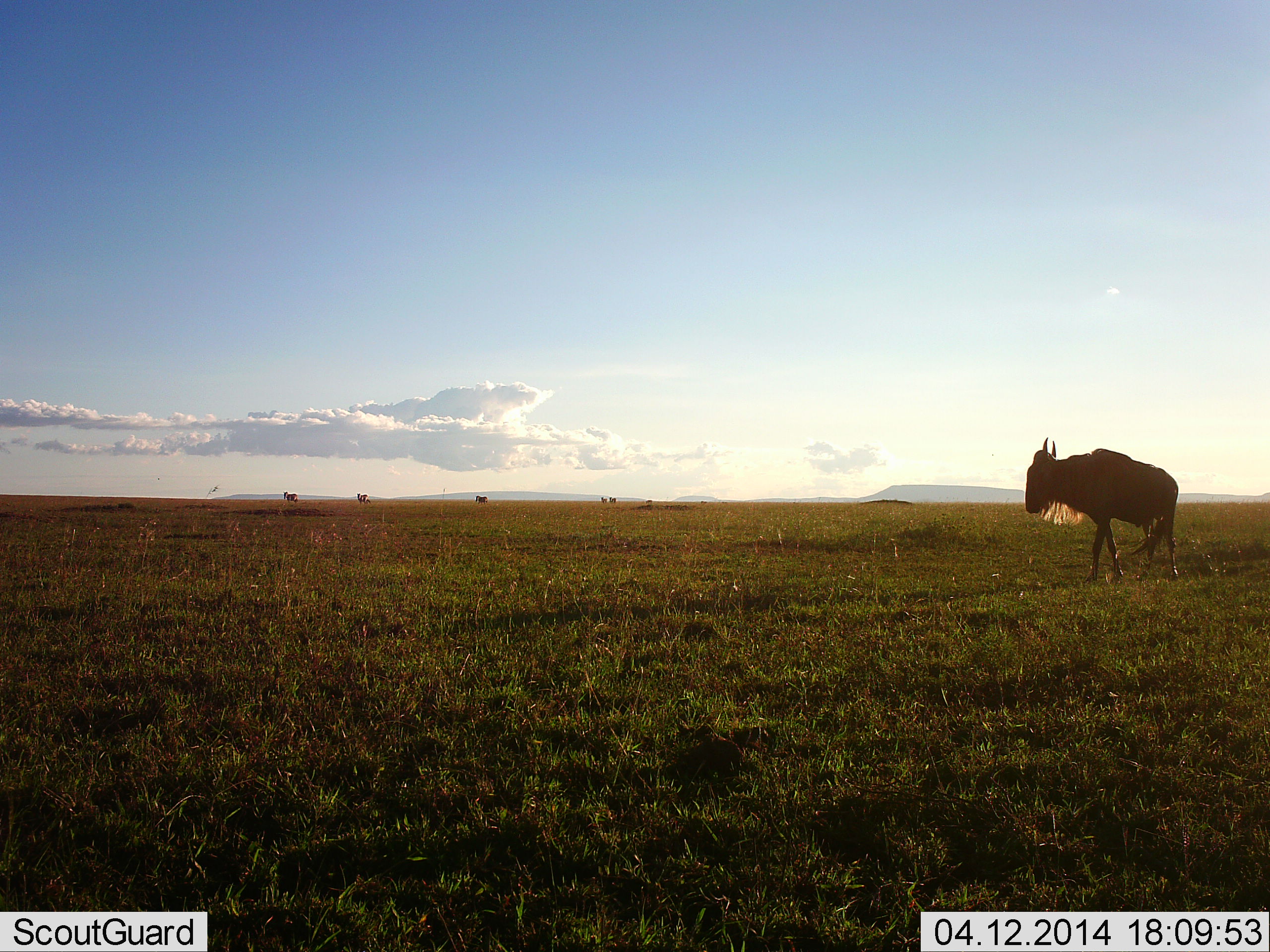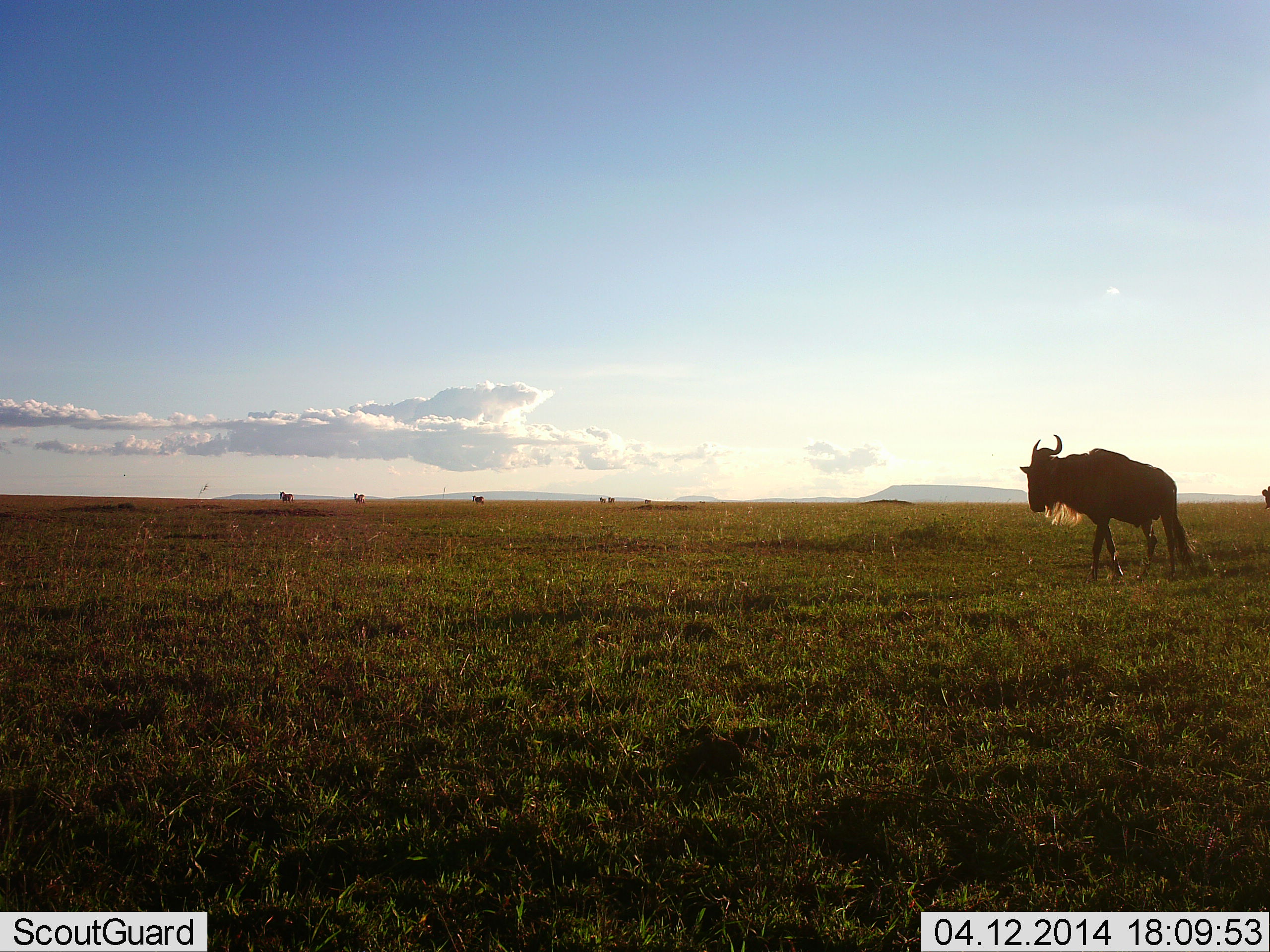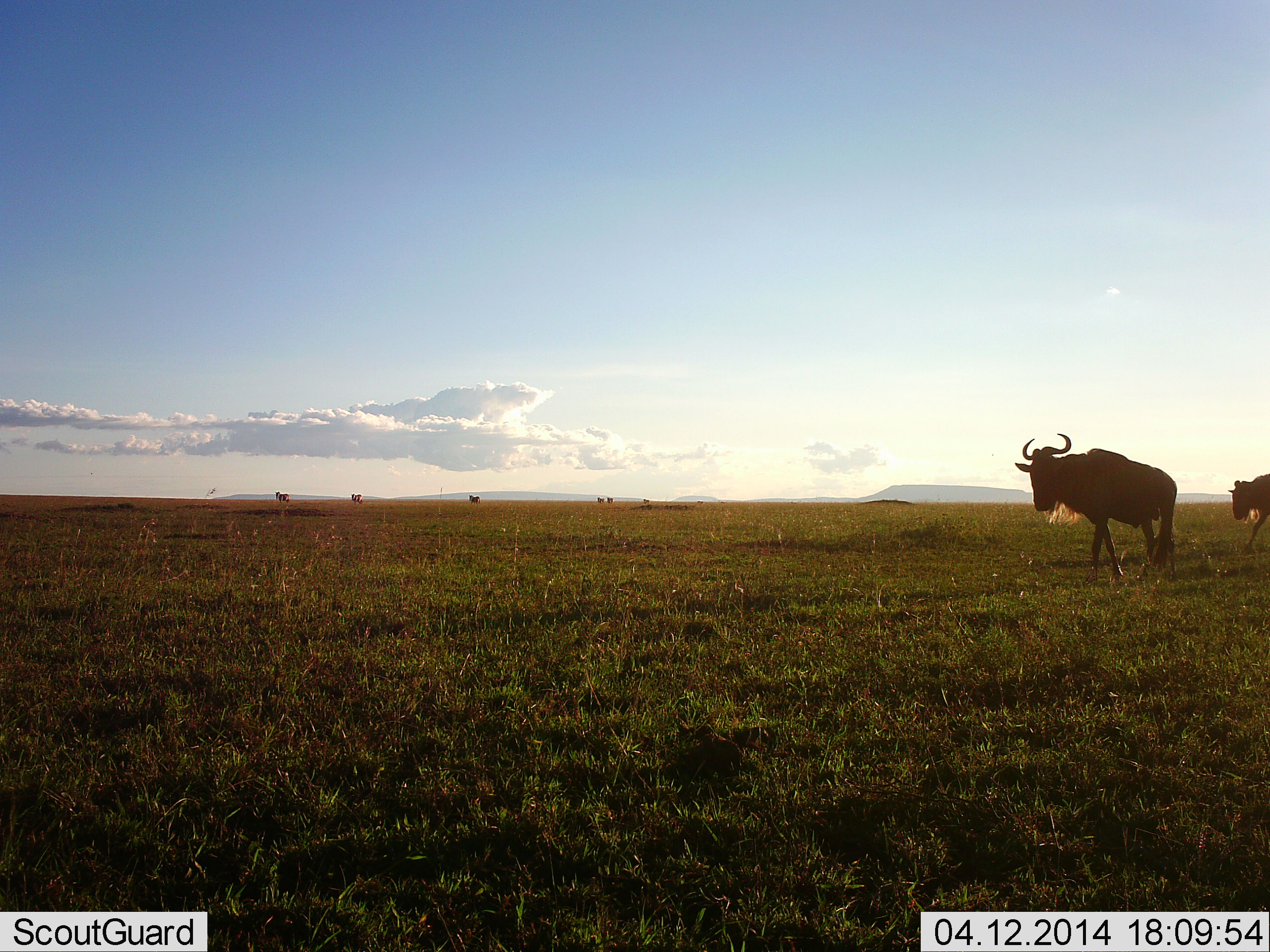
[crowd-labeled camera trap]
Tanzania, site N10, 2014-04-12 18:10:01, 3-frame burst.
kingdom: Animalia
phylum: Chordata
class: Mammalia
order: Artiodactyla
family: Bovidae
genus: Connochaetes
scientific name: Connochaetes taurinus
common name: blue wildebeest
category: wildebeest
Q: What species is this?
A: Wildebeest (blue wildebeest) (Connochaetes taurinus).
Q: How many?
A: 3.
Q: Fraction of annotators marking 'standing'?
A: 45%.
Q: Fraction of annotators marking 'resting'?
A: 0%.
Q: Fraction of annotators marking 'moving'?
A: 82%.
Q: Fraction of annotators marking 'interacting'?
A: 0%.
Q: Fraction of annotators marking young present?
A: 0%.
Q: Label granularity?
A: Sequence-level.